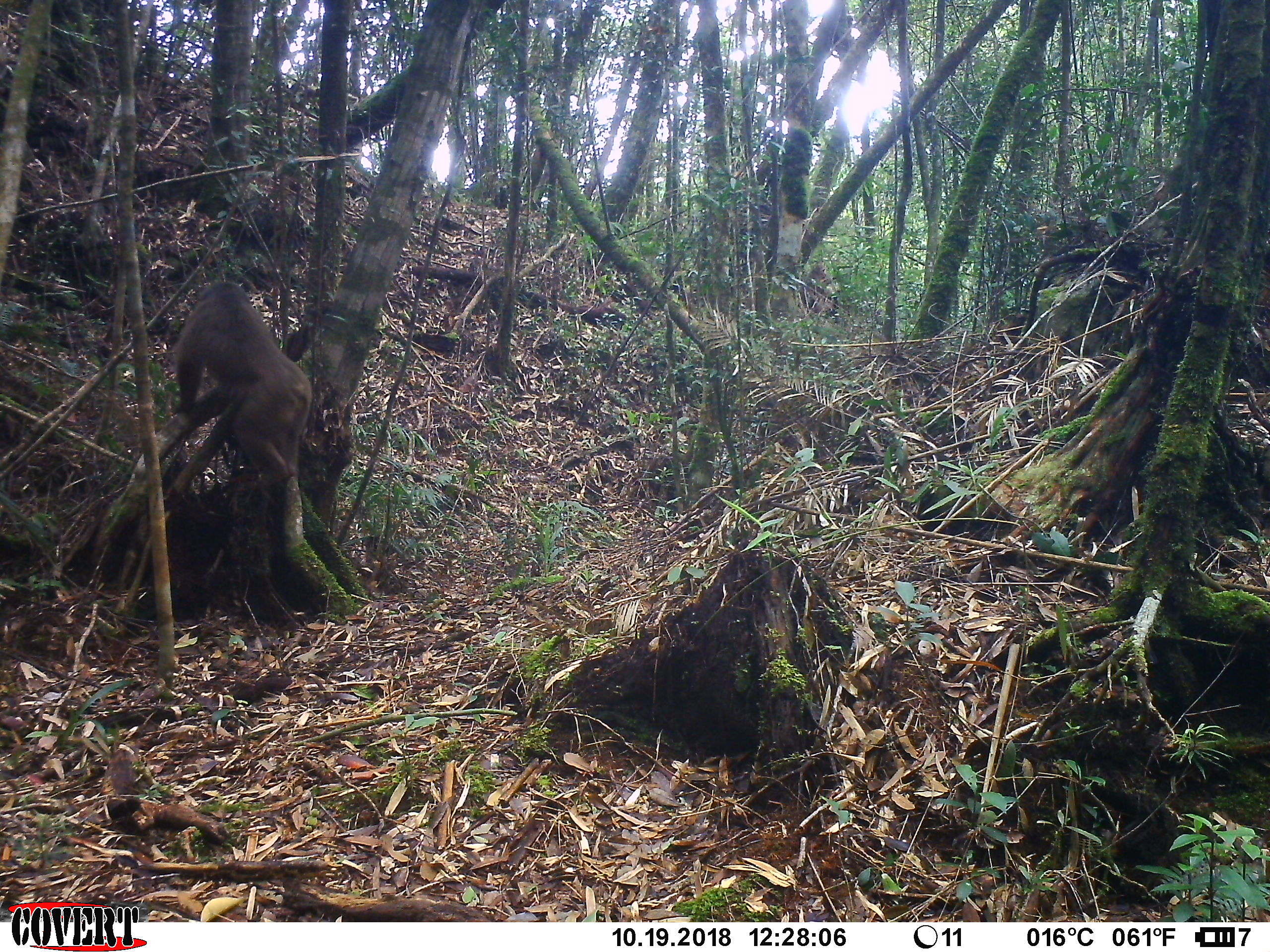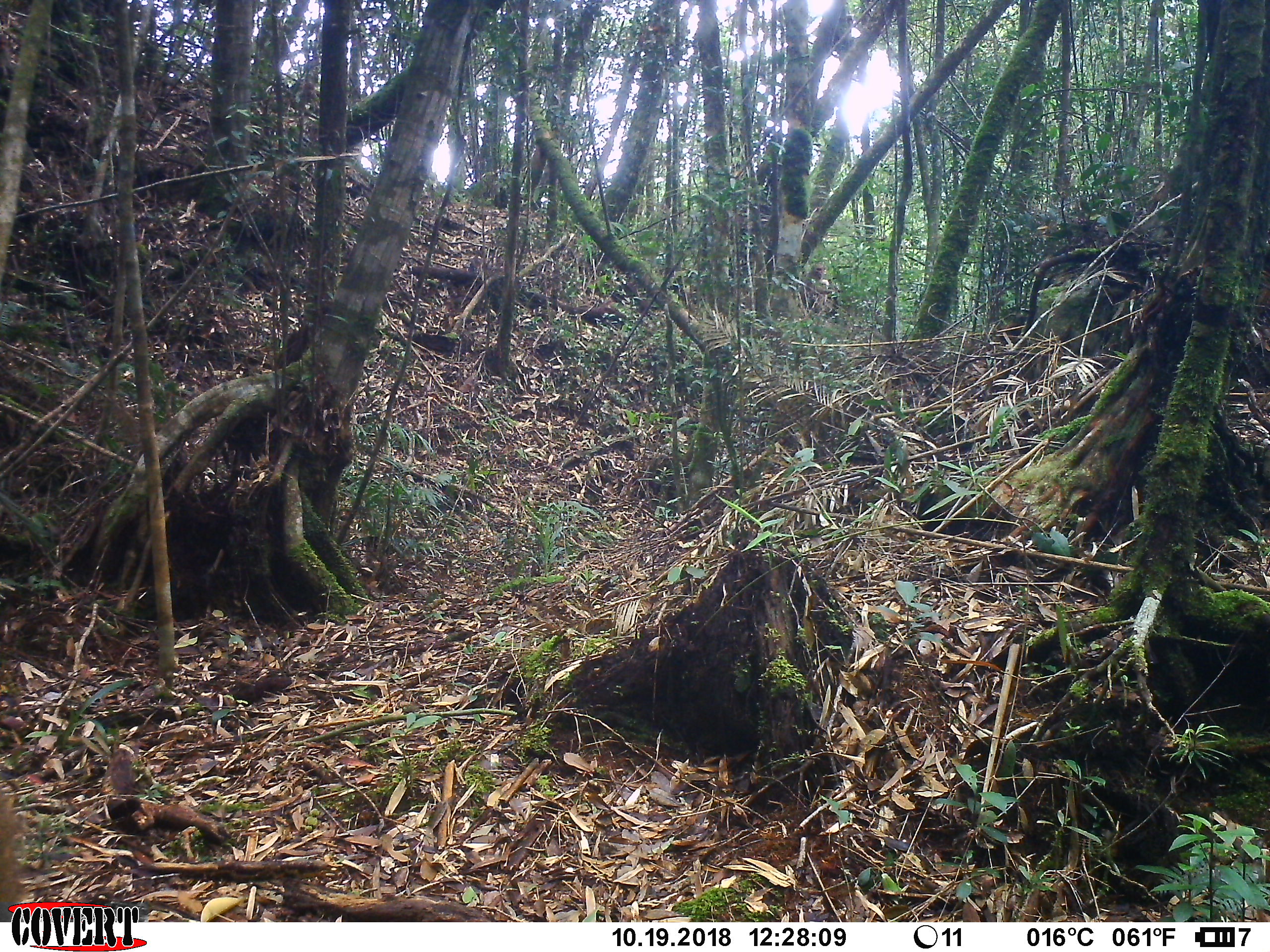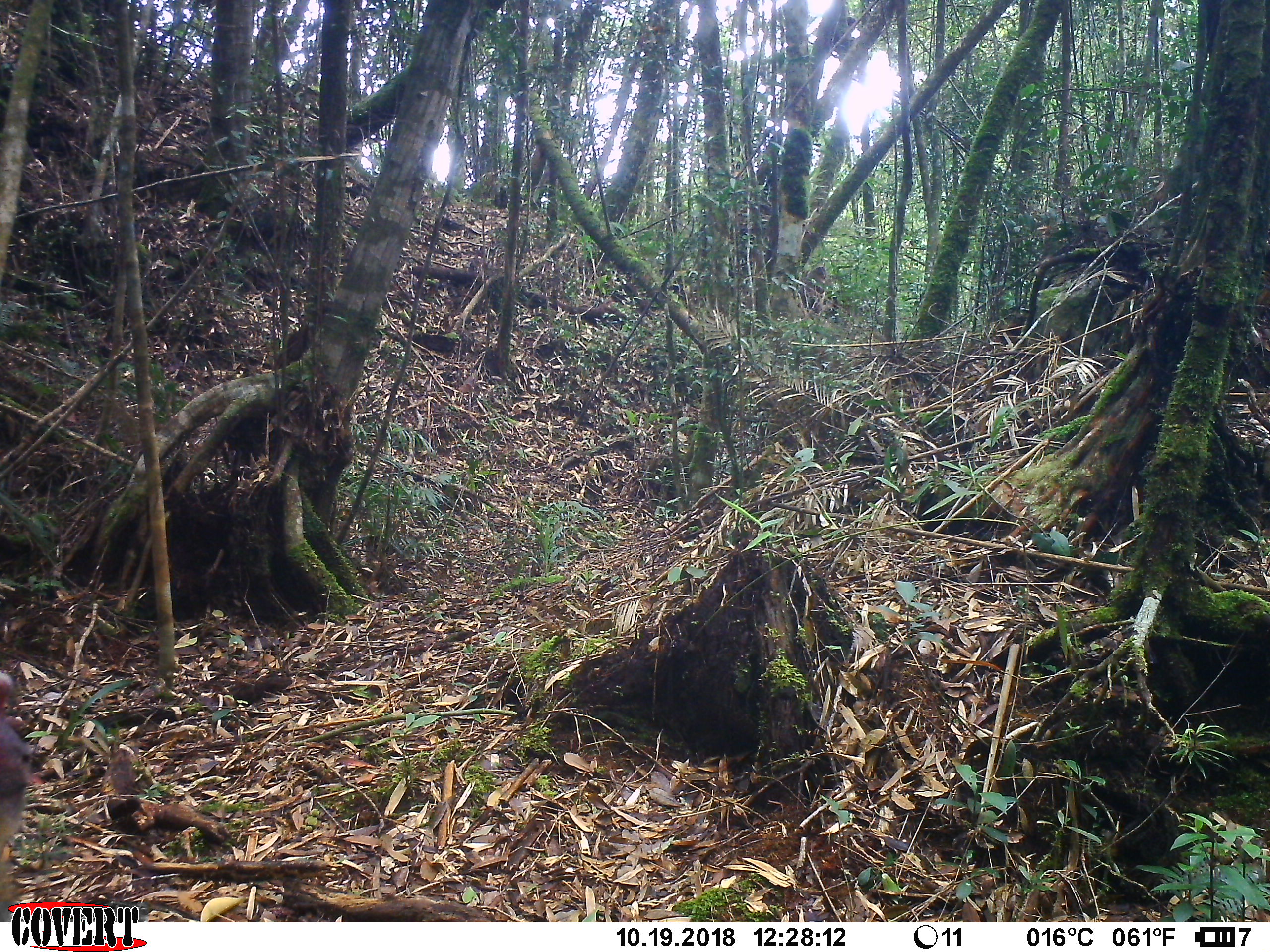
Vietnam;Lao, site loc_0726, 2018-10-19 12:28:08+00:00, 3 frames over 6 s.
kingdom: Animalia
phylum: Chordata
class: Mammalia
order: Primates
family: Cercopithecidae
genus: Macaca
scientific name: Macaca arctoides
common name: stump-tailed macaque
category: stump tailed macaque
Stump tailed macaque (stump-tailed macaque) (Macaca arctoides). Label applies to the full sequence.